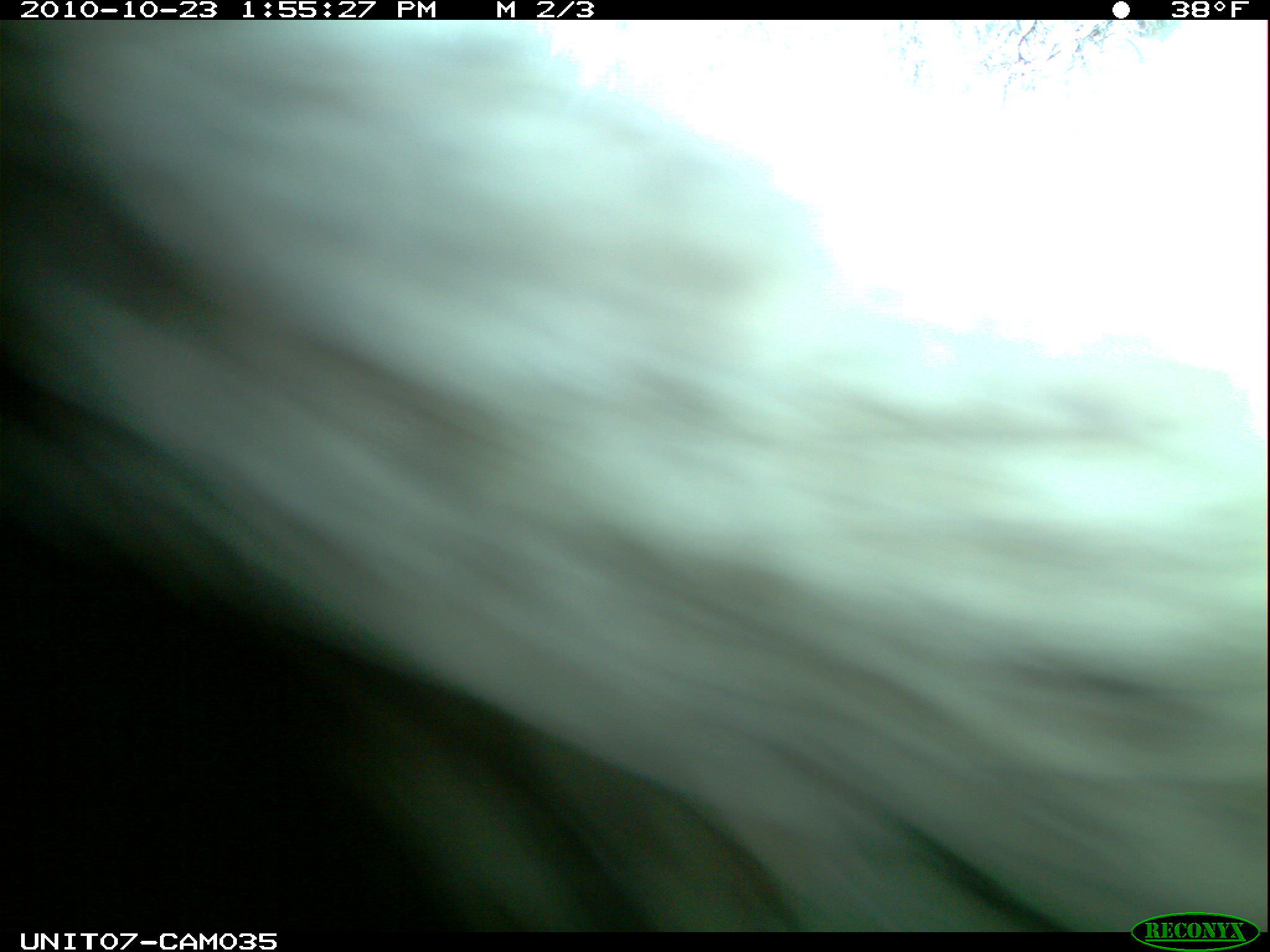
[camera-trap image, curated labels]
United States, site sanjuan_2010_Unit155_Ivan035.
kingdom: Animalia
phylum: Chordata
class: Mammalia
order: Rodentia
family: Erethizontidae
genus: Erethizon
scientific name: Erethizon dorsatum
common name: north american porcupine